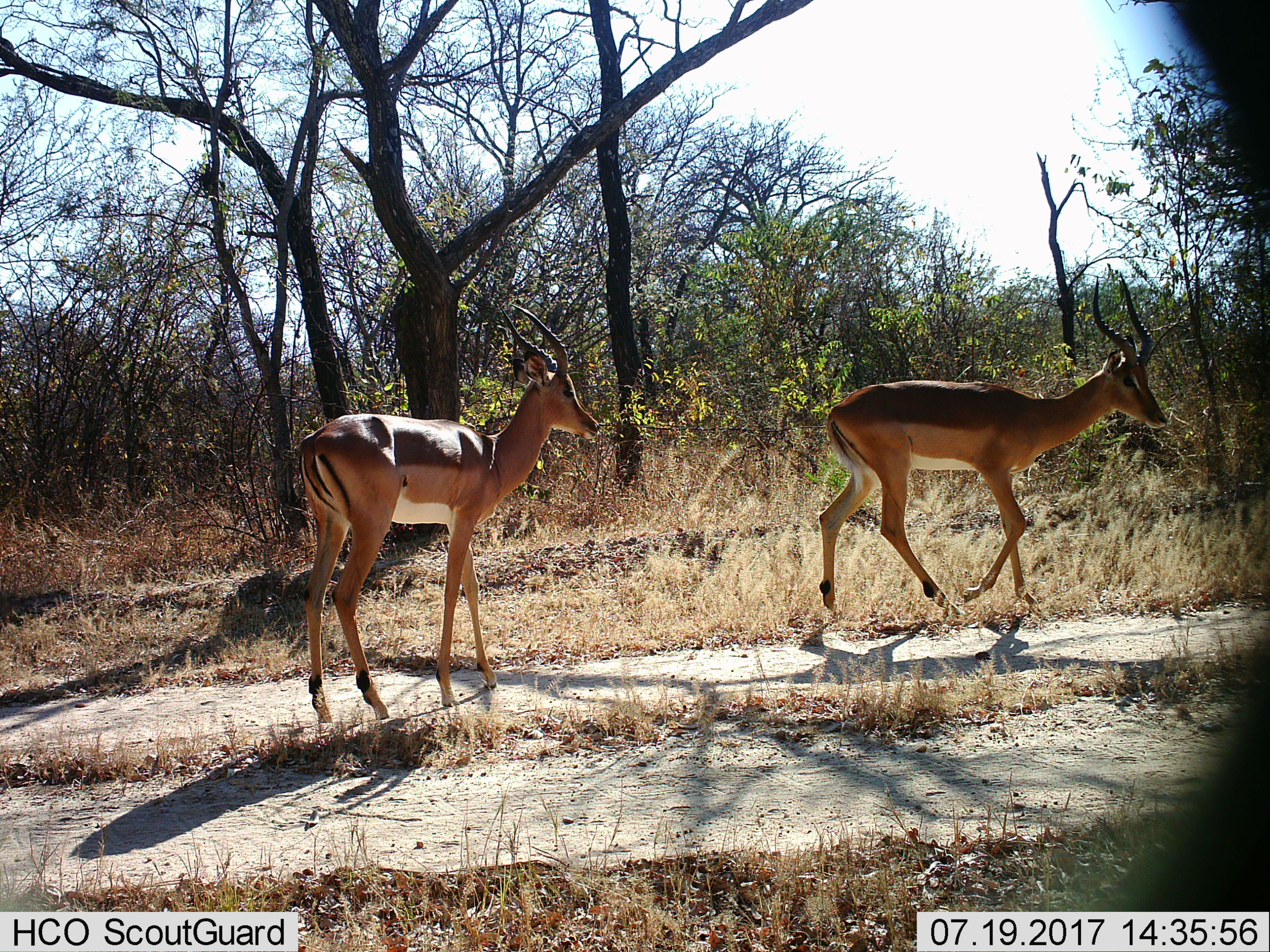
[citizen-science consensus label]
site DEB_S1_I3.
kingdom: Animalia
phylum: Chordata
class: Mammalia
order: Artiodactyla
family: Bovidae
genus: Aepyceros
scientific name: Aepyceros melampus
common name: impala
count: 2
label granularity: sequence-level